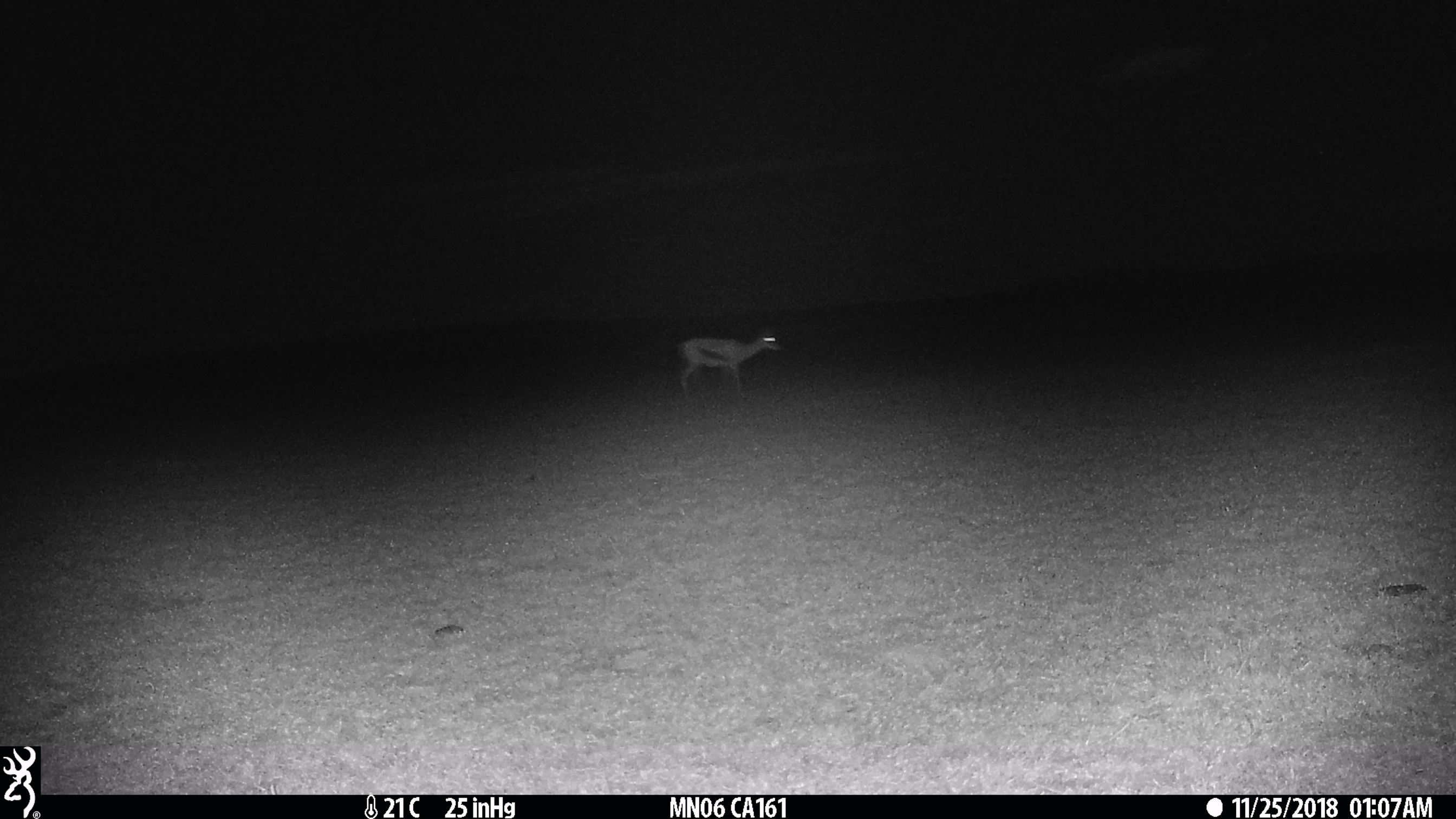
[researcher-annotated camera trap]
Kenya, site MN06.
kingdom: Animalia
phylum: Chordata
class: Mammalia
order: Artiodactyla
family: Bovidae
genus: Eudorcas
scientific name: Eudorcas thomsonii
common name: thomon's gazelle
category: gazelle thomsons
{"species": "gazelle thomsons (thomon's gazelle) (Eudorcas thomsonii)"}